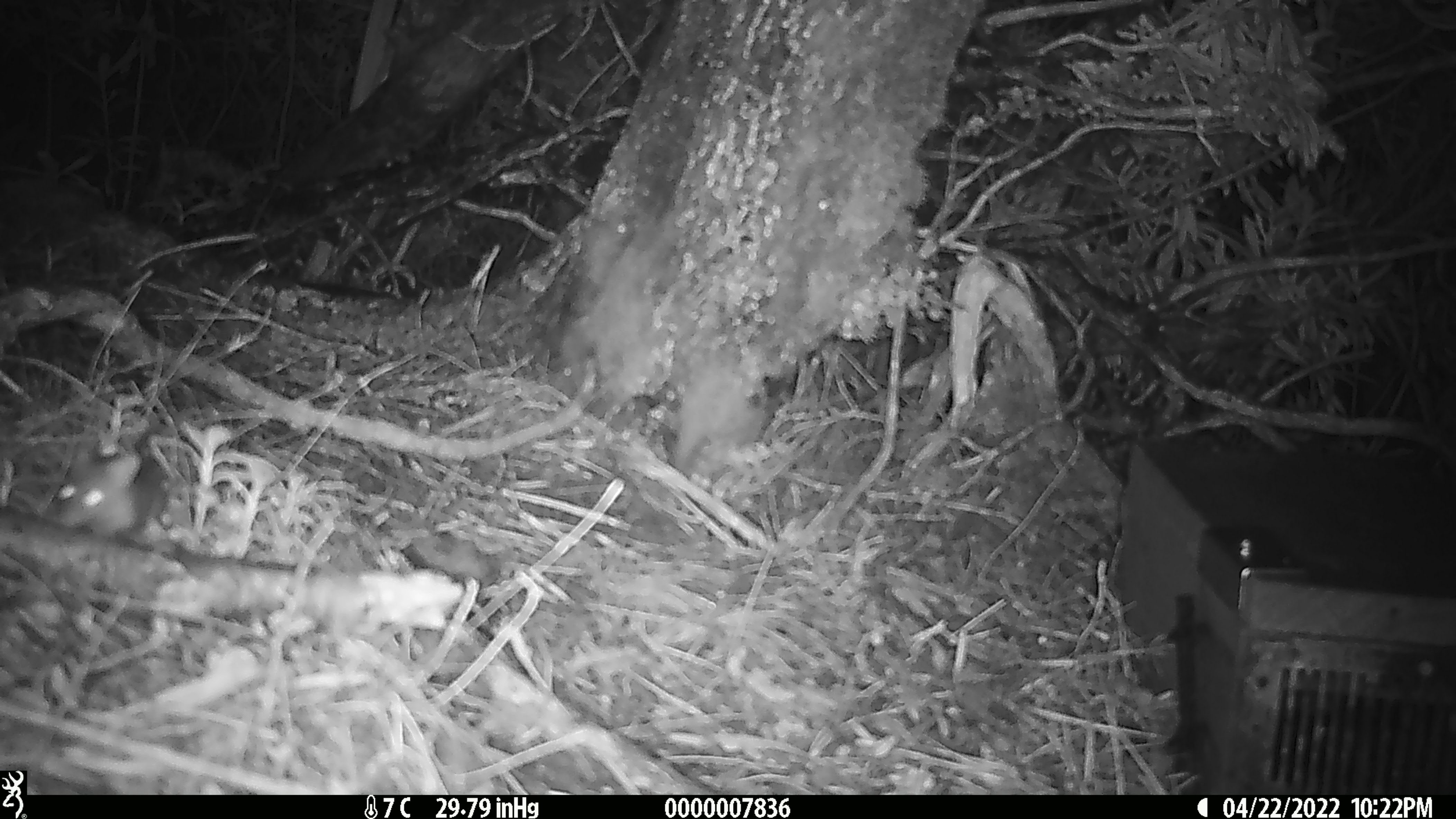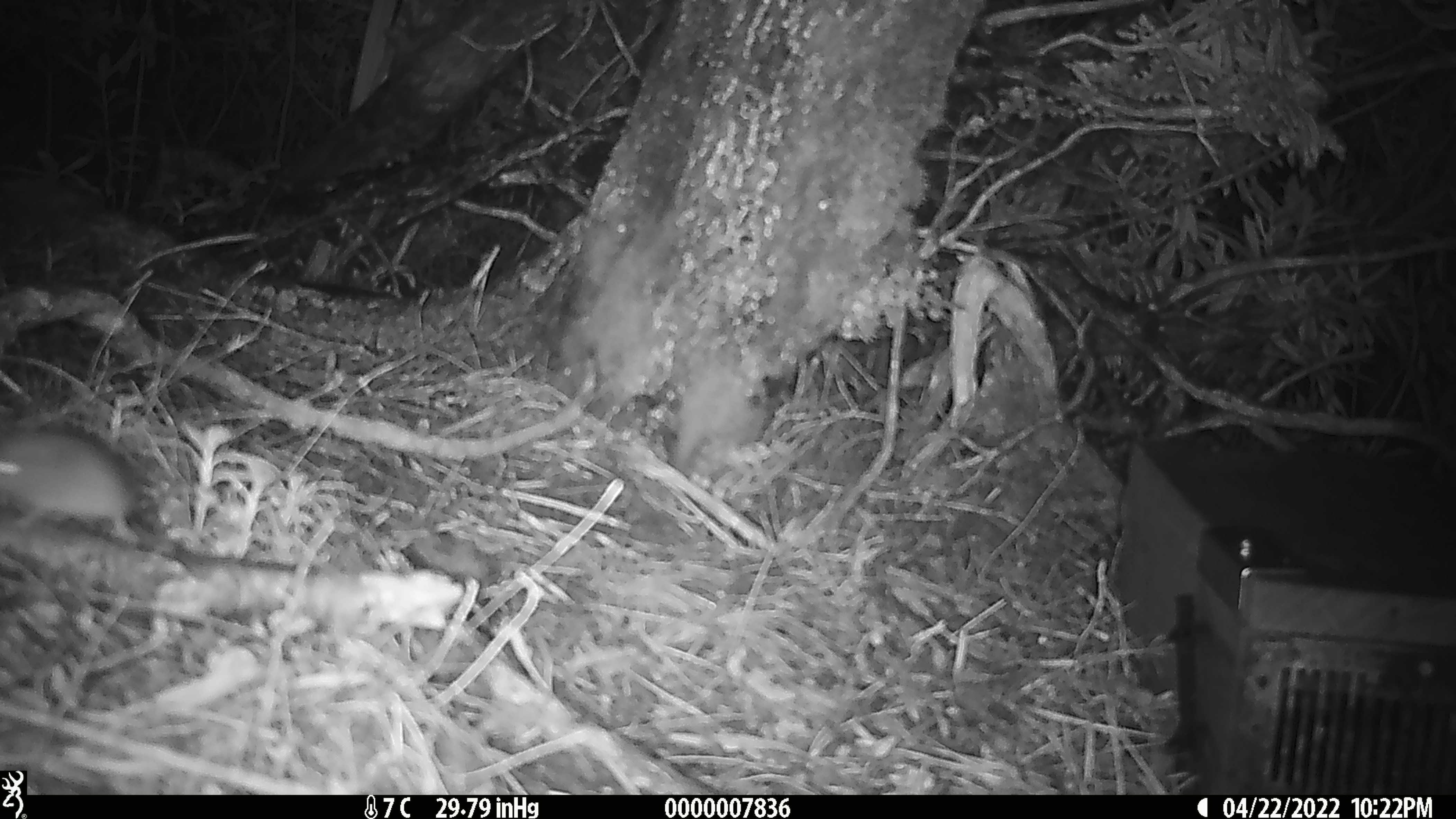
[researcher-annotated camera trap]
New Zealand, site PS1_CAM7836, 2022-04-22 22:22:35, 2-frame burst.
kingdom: Animalia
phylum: Chordata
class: Mammalia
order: Rodentia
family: Muridae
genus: Mus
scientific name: Mus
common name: mouse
Mouse (Mus).